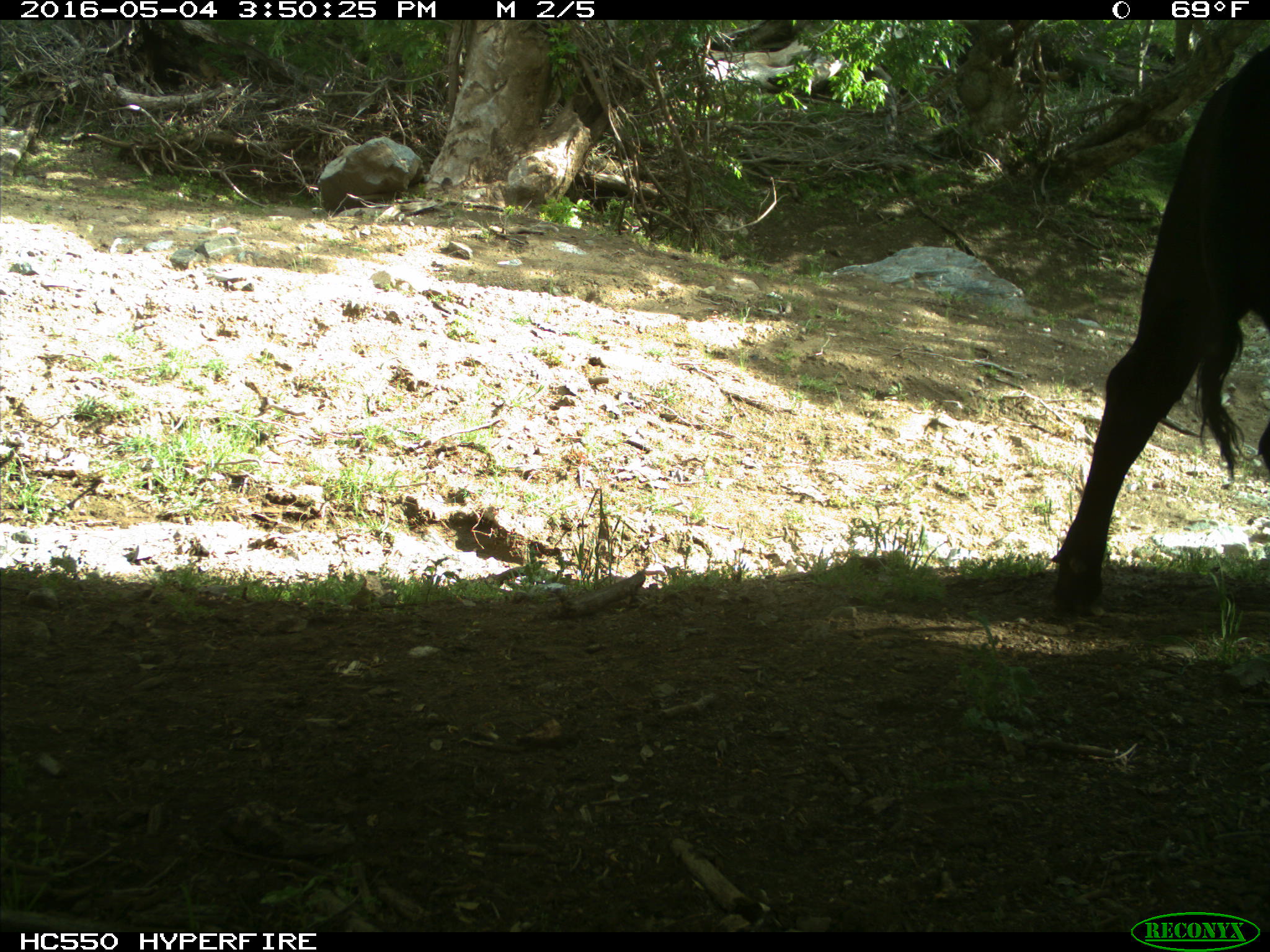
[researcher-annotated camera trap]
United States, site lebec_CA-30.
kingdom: Animalia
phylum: Chordata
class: Mammalia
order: Artiodactyla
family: Bovidae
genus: Bos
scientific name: Bos taurus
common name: domestic cow